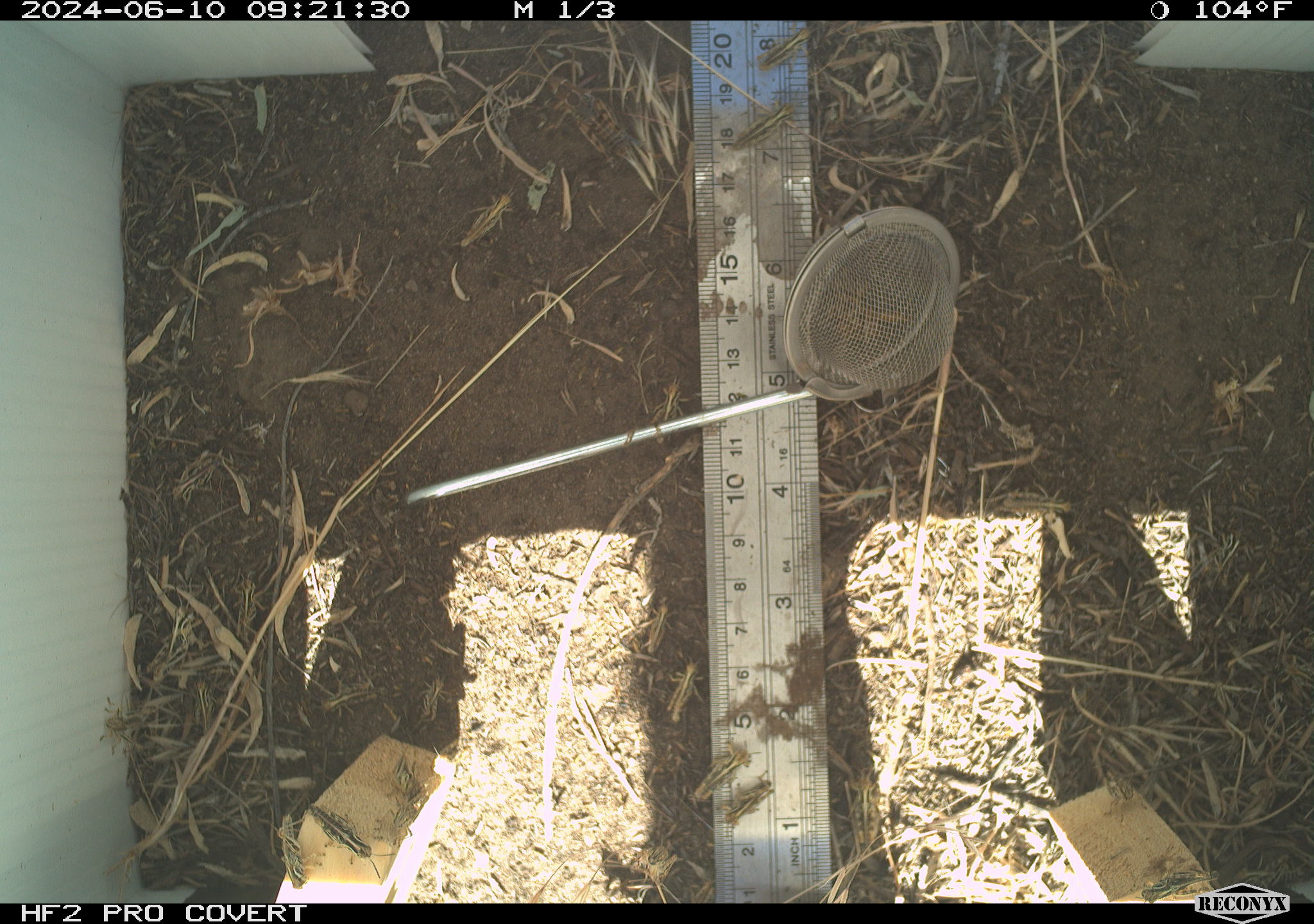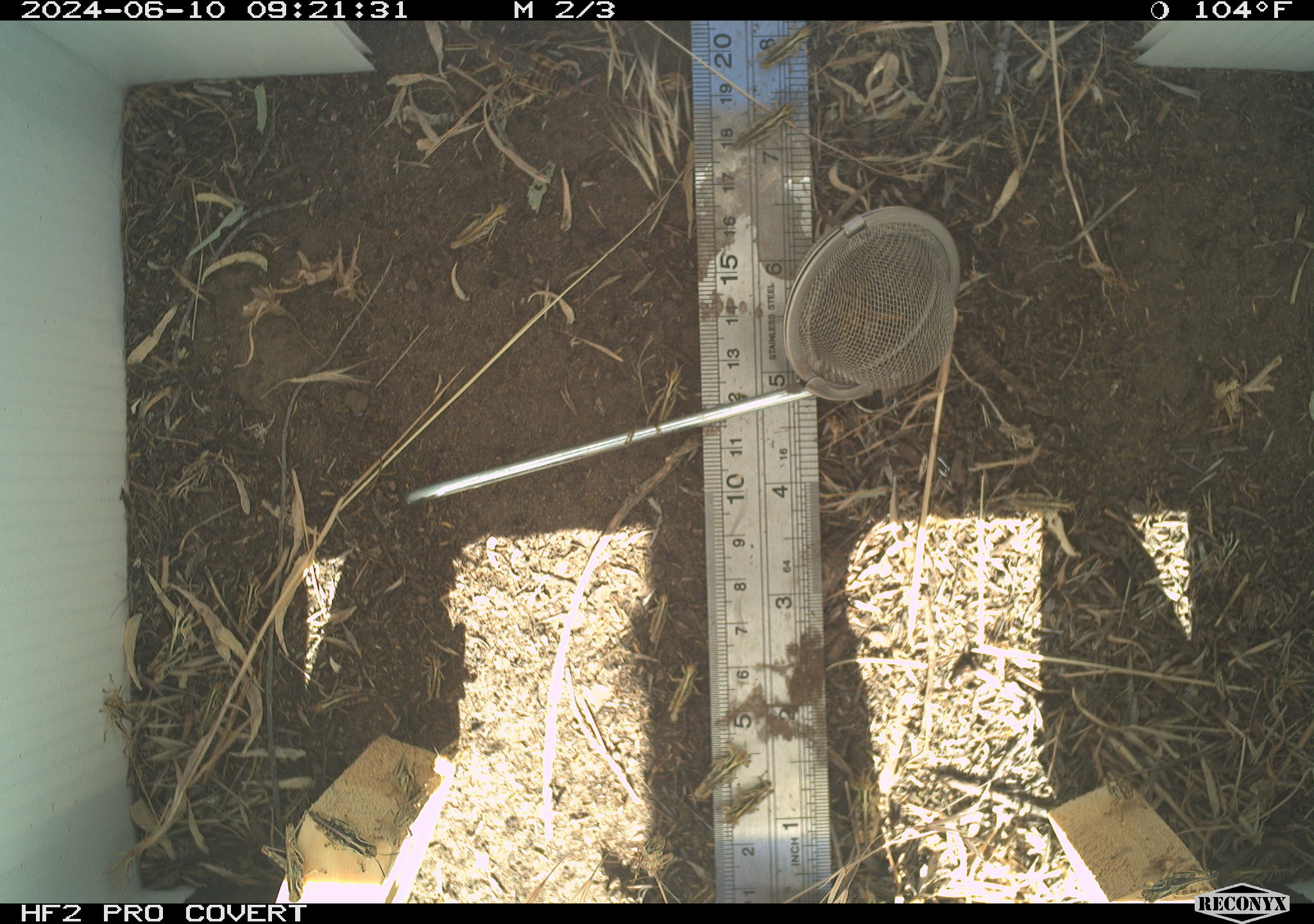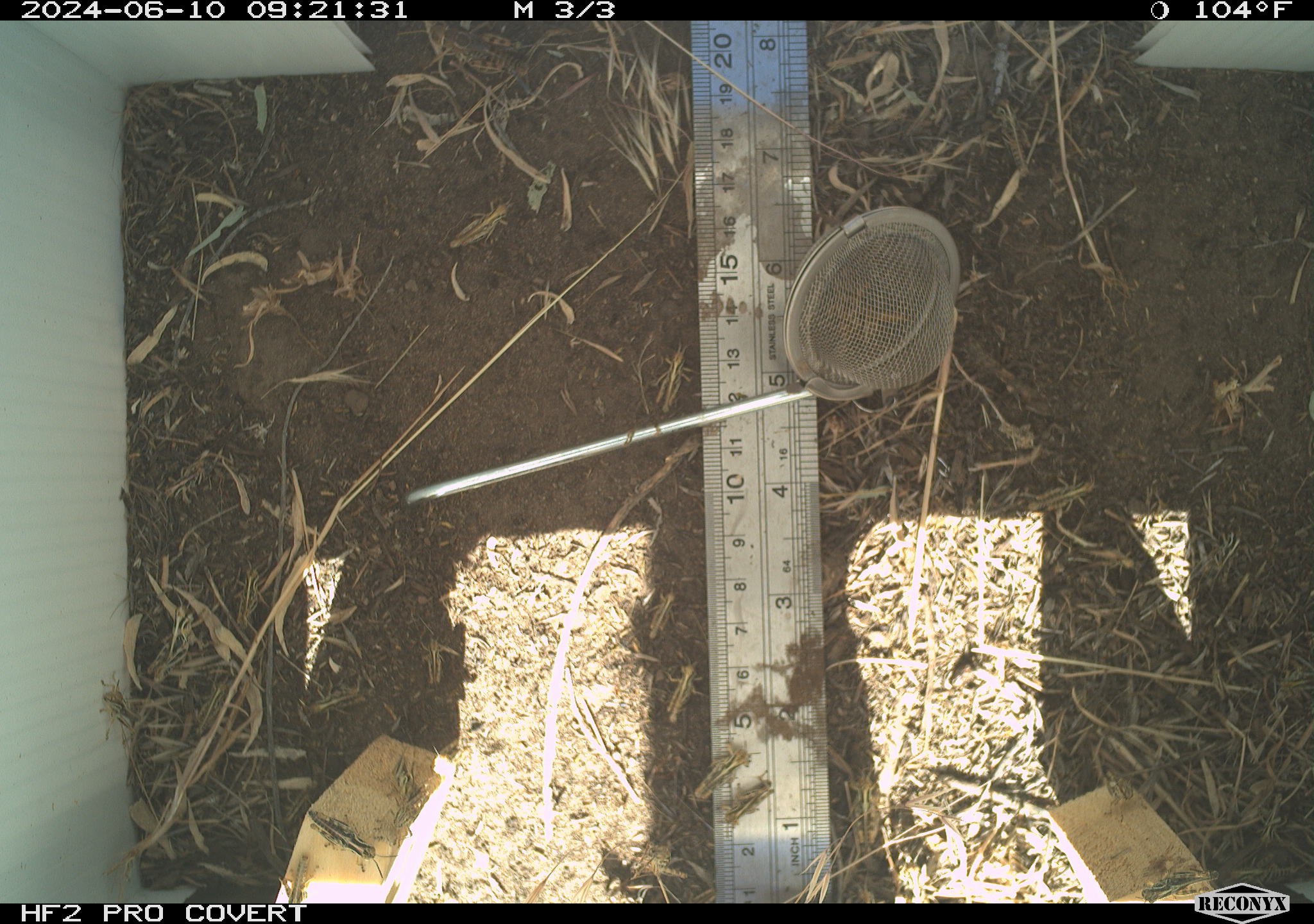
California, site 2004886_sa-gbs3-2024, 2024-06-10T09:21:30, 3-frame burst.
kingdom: Animalia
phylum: Arthropoda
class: Insecta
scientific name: Insecta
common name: insect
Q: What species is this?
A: Insect (Insecta).